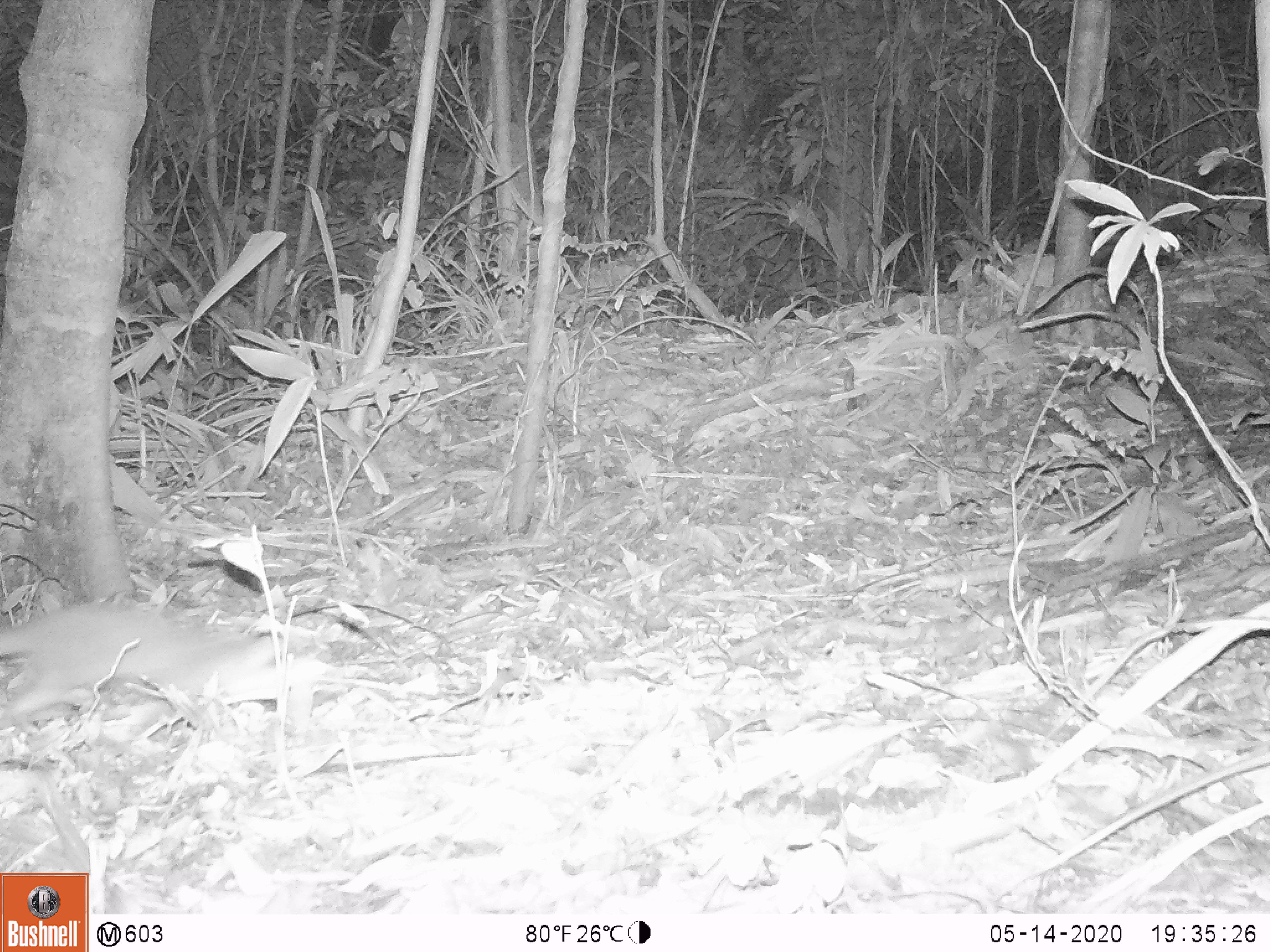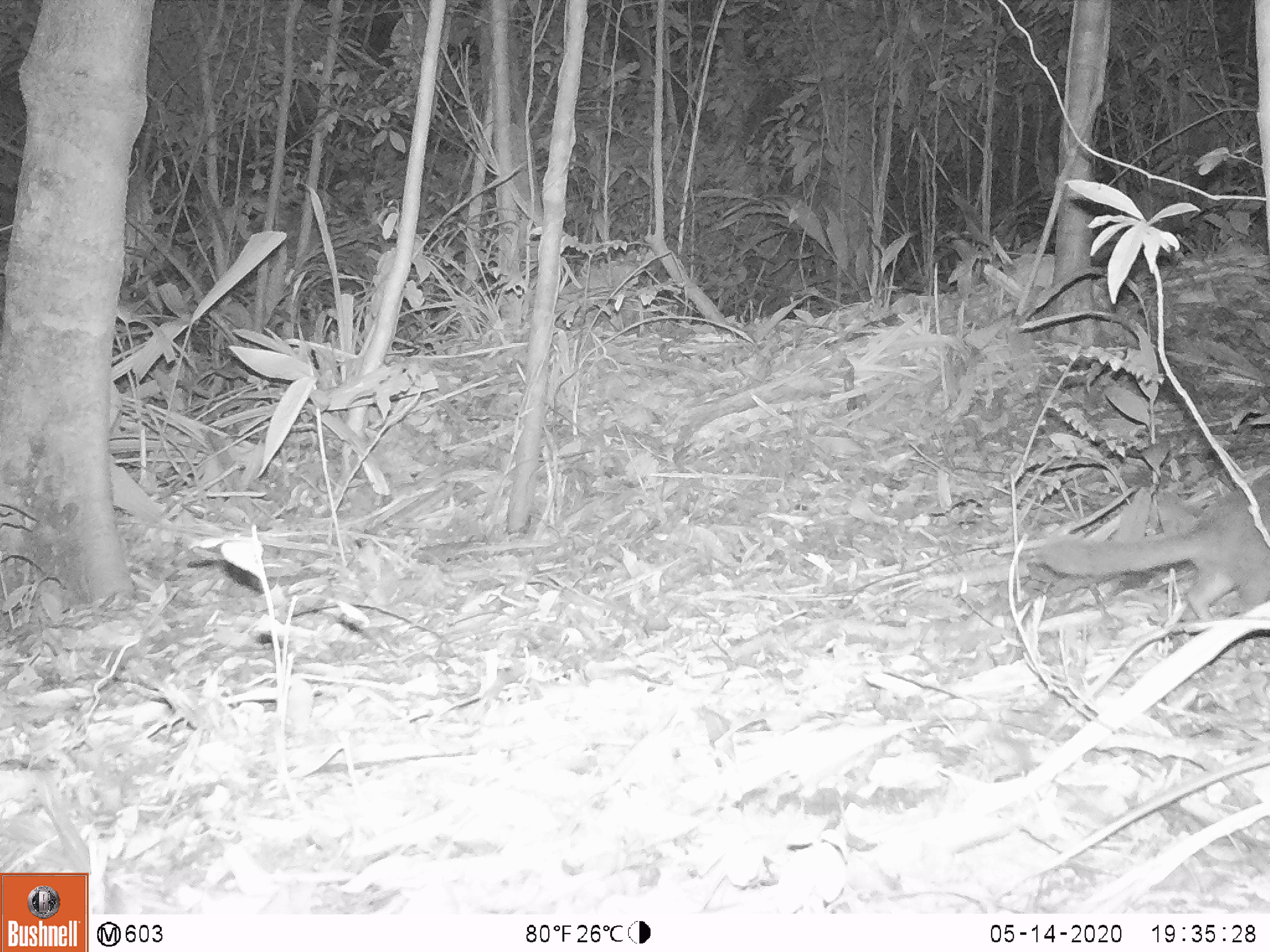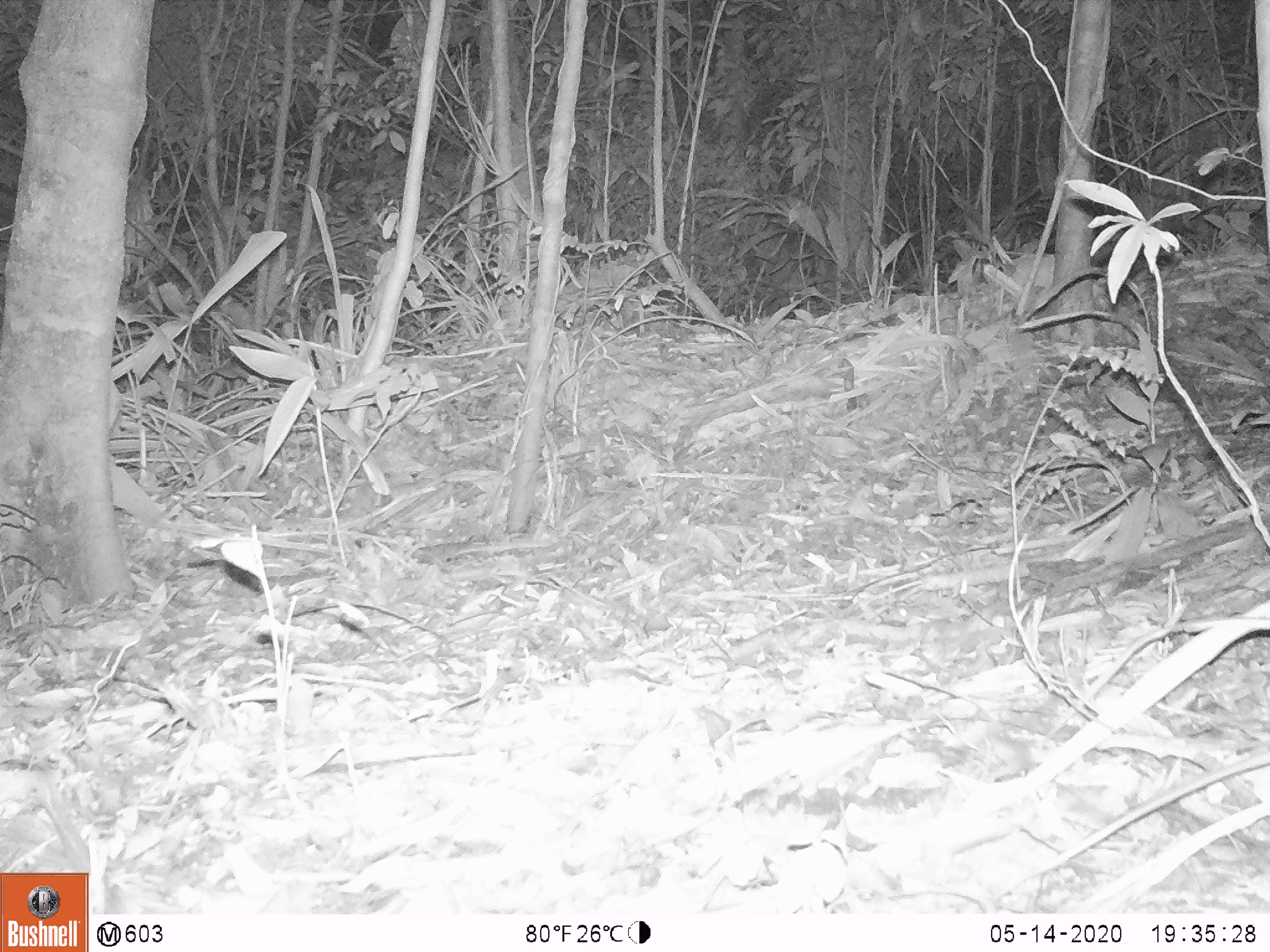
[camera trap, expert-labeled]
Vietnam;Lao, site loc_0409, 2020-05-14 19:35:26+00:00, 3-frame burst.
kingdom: Animalia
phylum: Chordata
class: Mammalia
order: Carnivora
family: Mustelidae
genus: Melogale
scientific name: Melogale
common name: ferret badger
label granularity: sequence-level